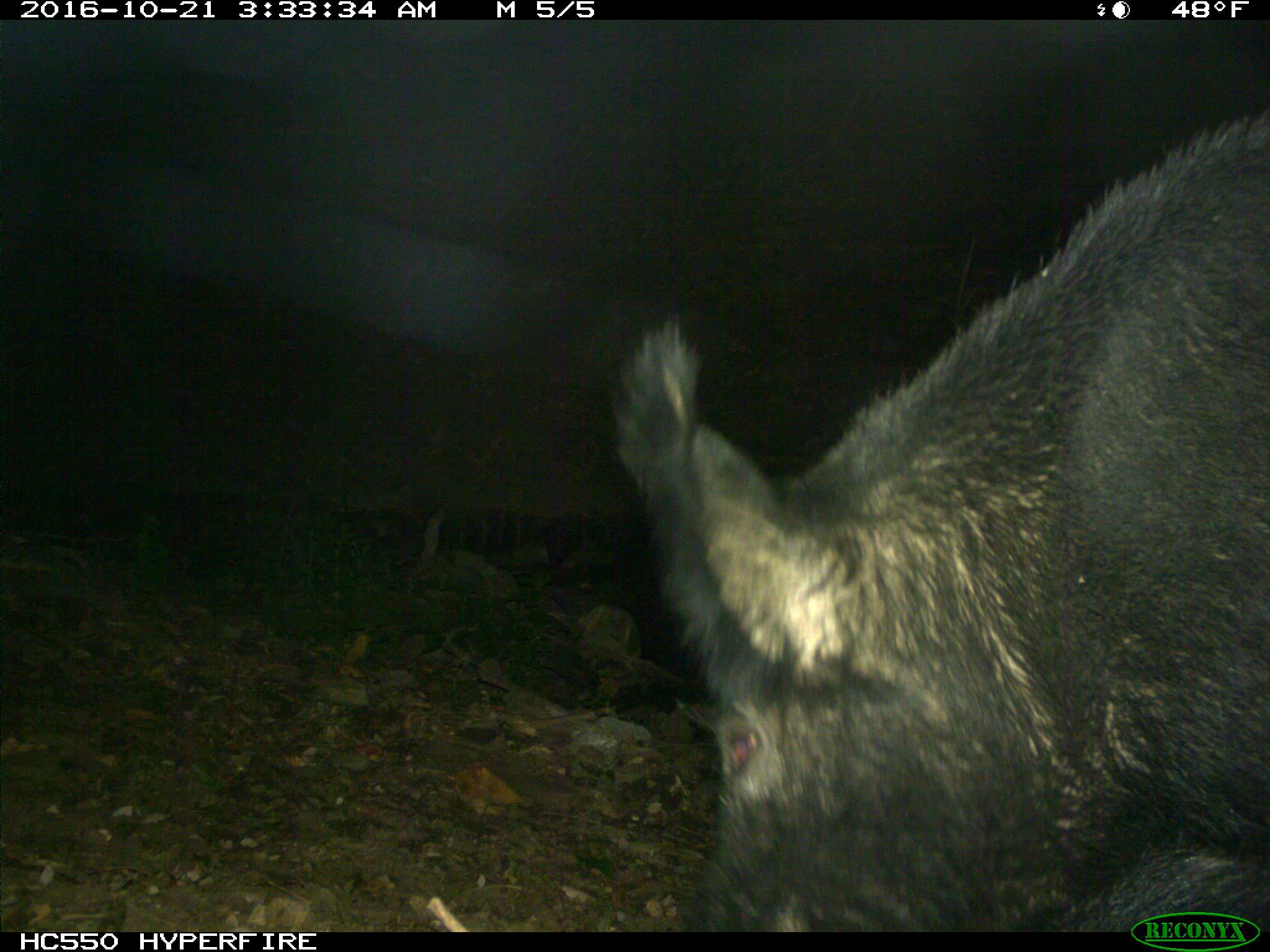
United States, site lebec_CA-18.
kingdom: Animalia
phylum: Chordata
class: Mammalia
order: Artiodactyla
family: Suidae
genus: Sus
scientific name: Sus scrofa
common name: wild boar